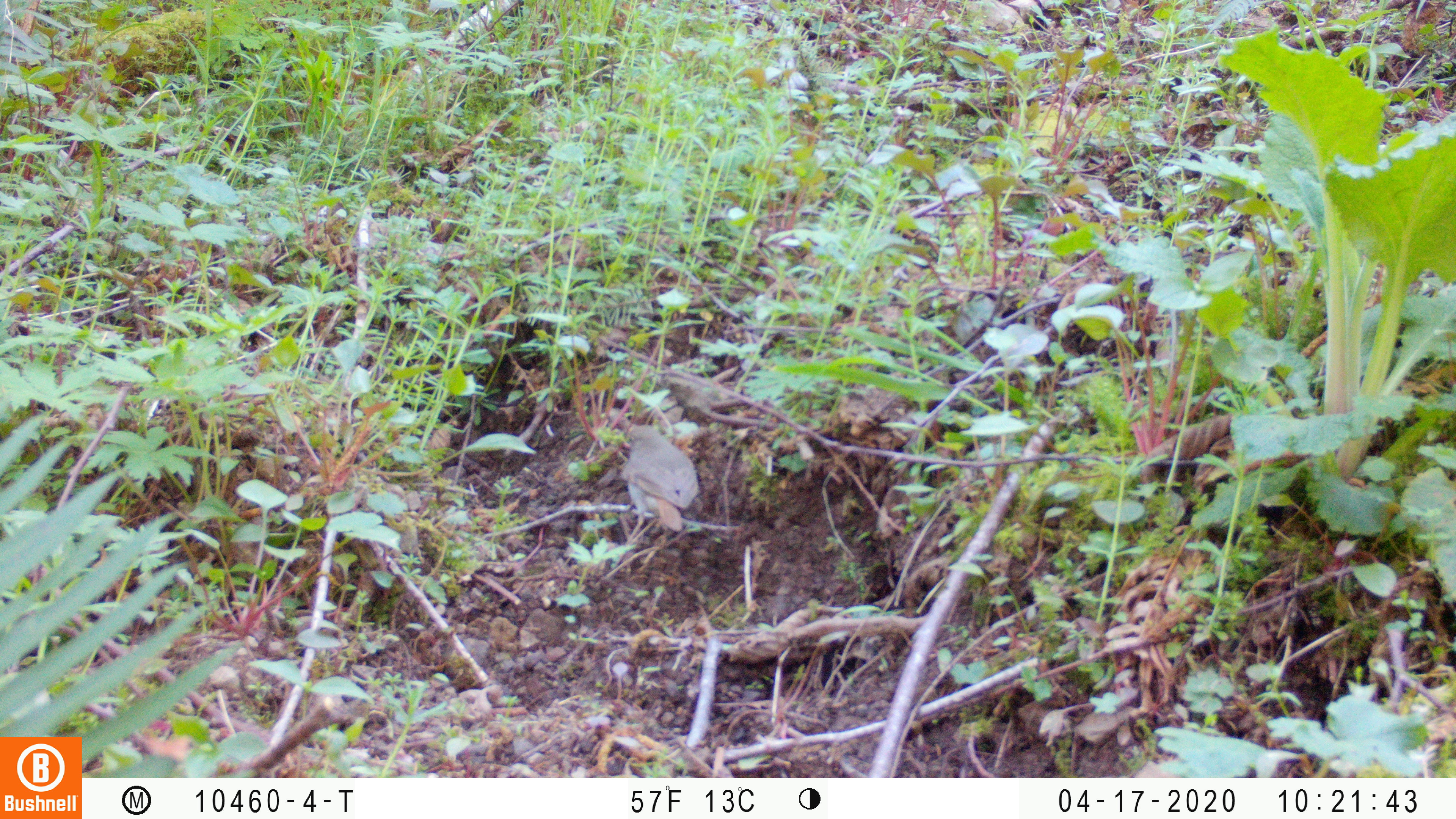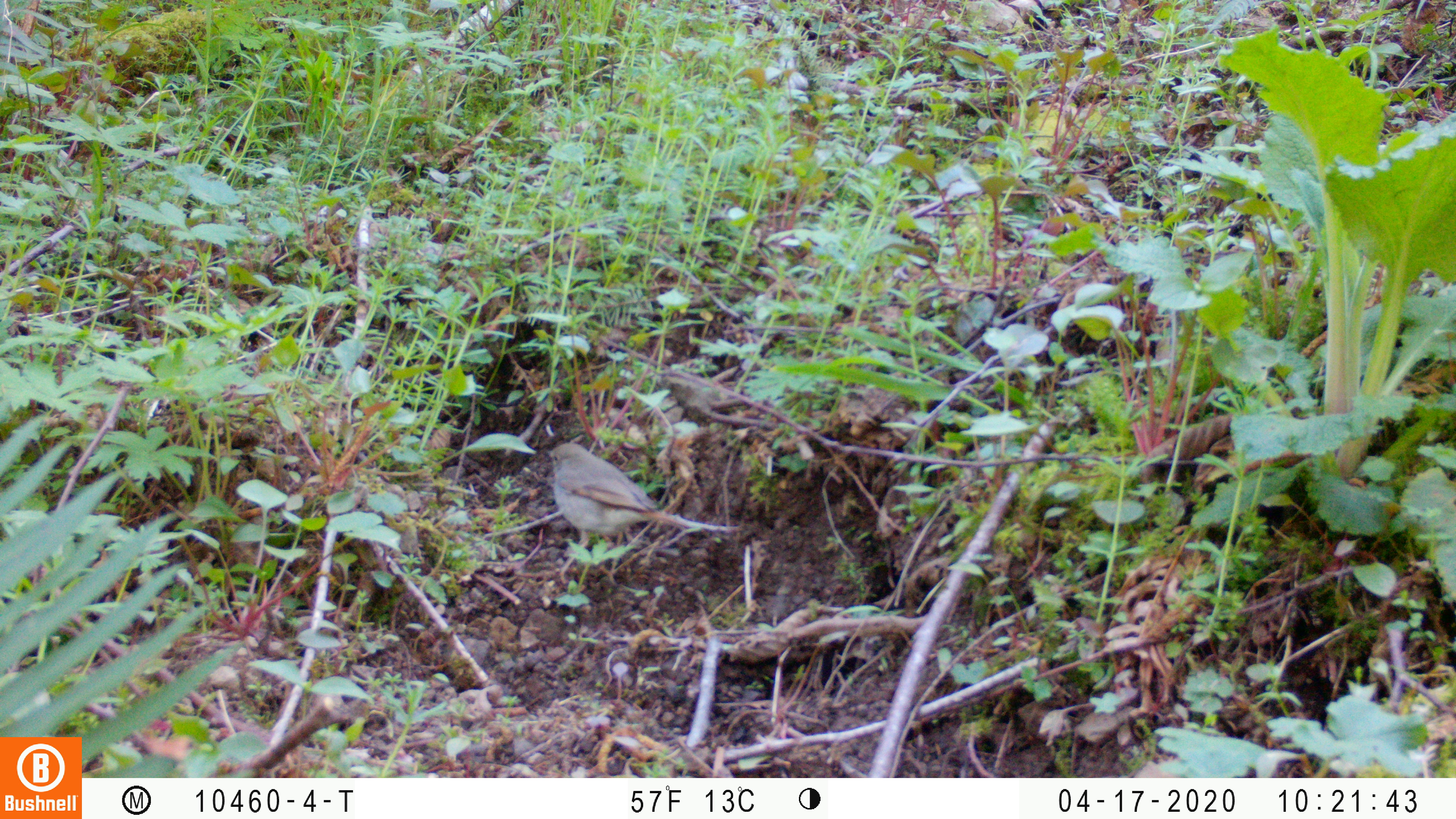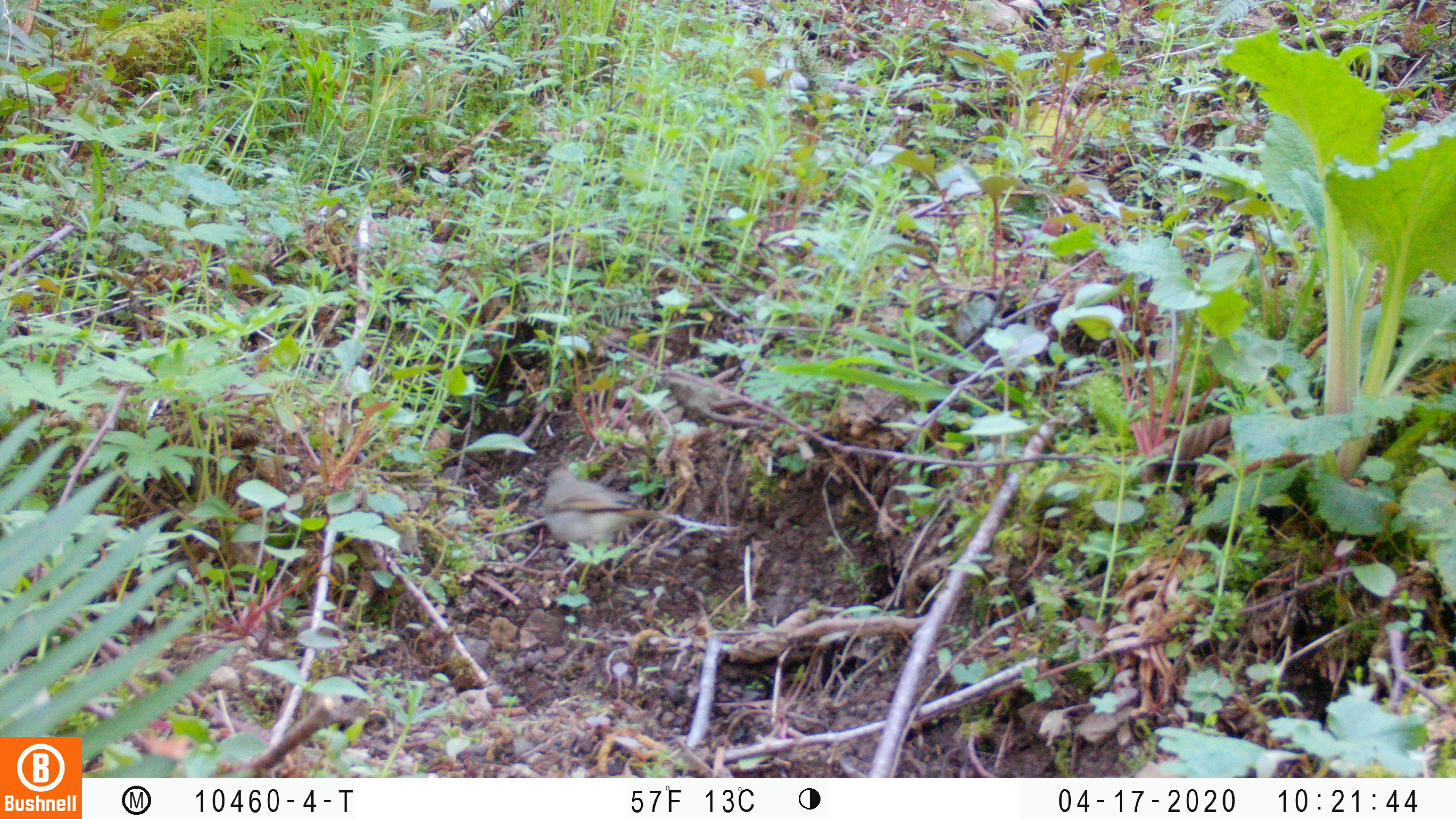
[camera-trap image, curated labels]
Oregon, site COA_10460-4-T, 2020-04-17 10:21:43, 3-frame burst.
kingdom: Animalia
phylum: Chordata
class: Aves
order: Passeriformes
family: Turdidae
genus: Catharus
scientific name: Catharus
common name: brown thrushes and nightingale-thrushes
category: catharus species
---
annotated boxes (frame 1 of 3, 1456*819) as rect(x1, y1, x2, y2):
catharus species: rect(618, 416, 706, 548)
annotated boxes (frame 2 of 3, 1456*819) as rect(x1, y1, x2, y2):
catharus species: rect(540, 436, 743, 596)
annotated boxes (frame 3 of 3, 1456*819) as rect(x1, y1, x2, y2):
catharus species: rect(536, 458, 682, 594)